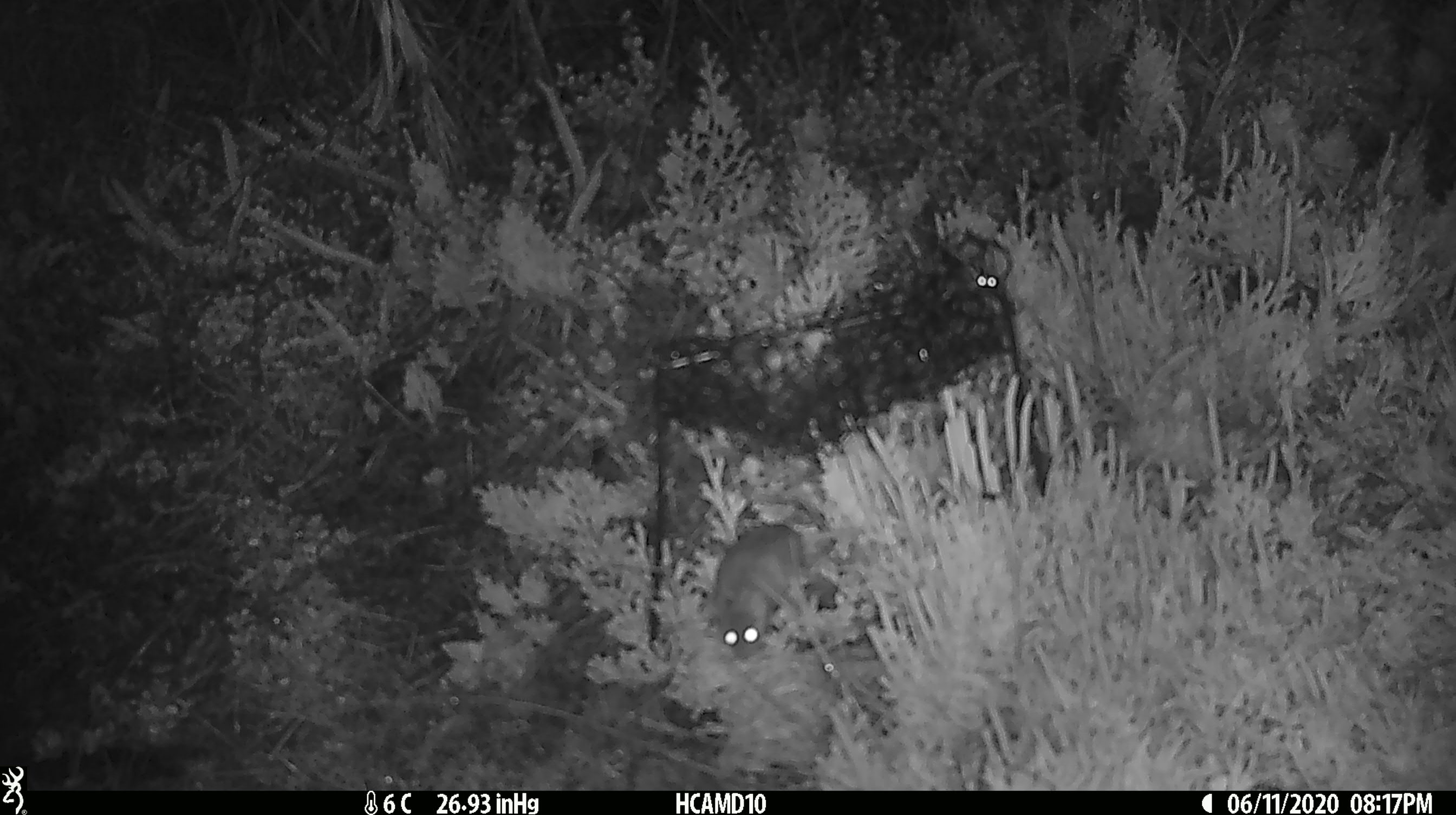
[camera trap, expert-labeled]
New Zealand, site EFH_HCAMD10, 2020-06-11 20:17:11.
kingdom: Animalia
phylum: Chordata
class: Mammalia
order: Rodentia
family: Muridae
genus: Mus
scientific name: Mus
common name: mouse